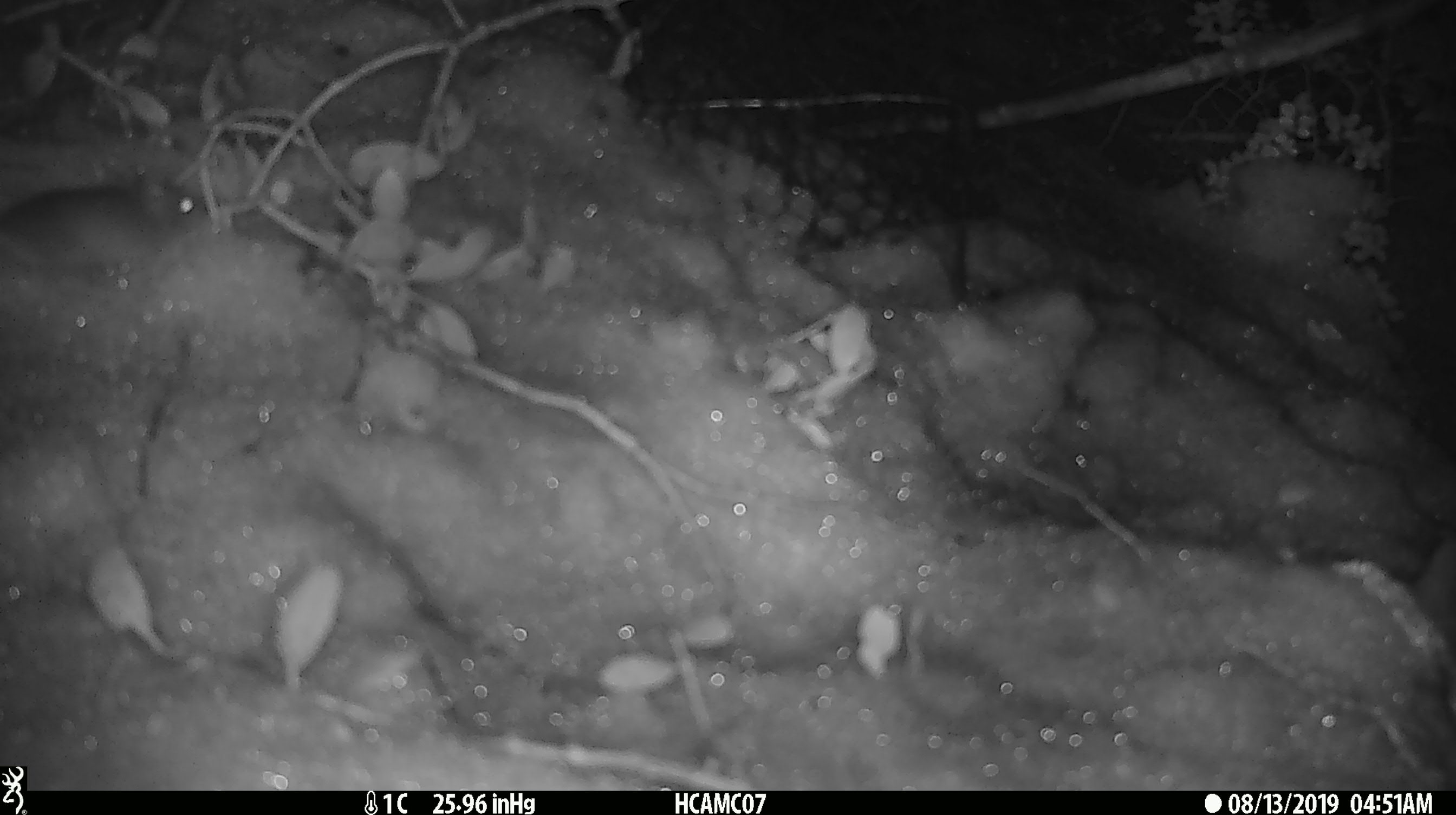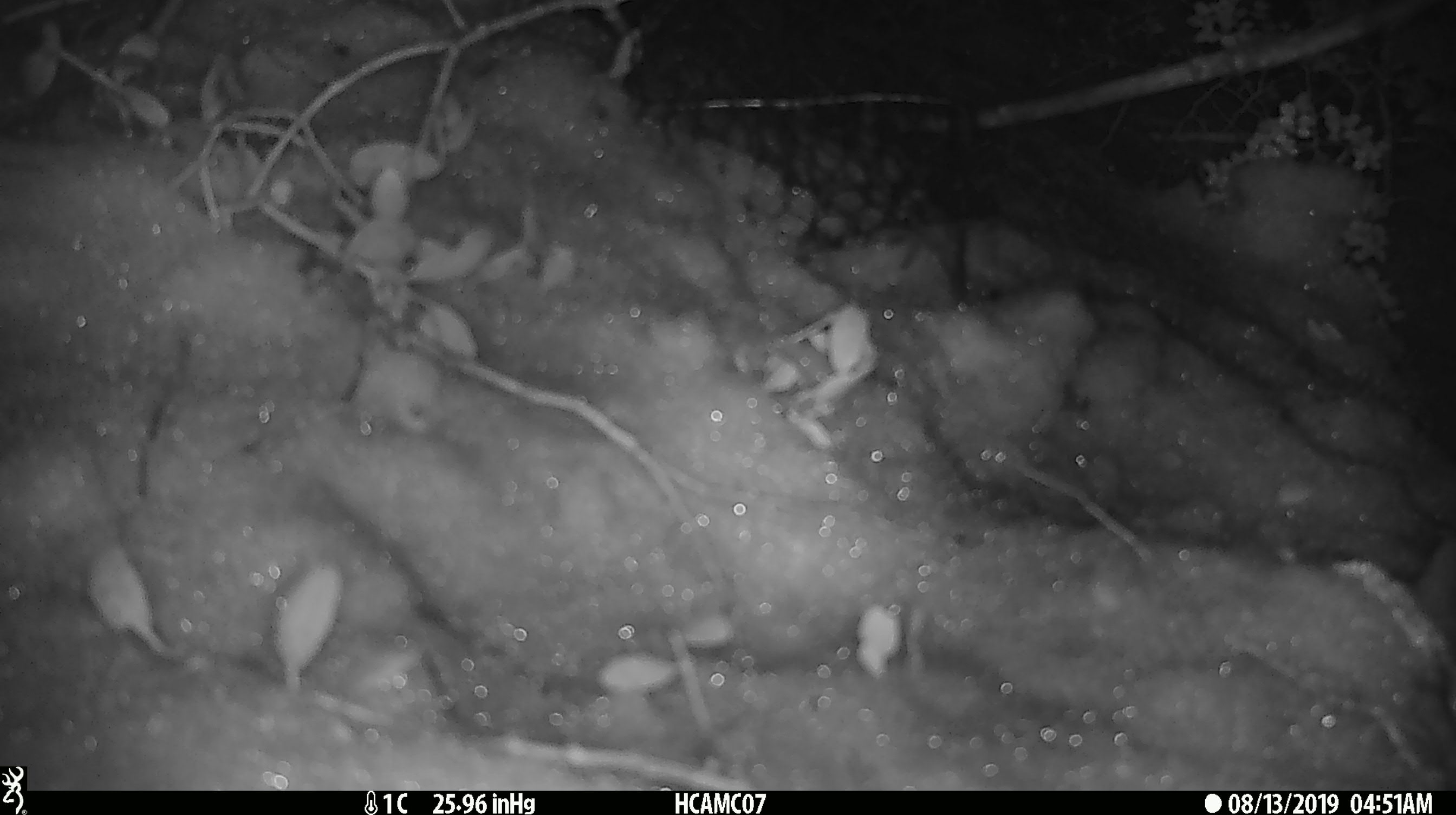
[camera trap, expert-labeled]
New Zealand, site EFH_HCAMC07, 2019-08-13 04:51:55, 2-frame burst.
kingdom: Animalia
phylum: Chordata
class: Mammalia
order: Rodentia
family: Muridae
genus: Mus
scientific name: Mus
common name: mouse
Mouse (Mus).